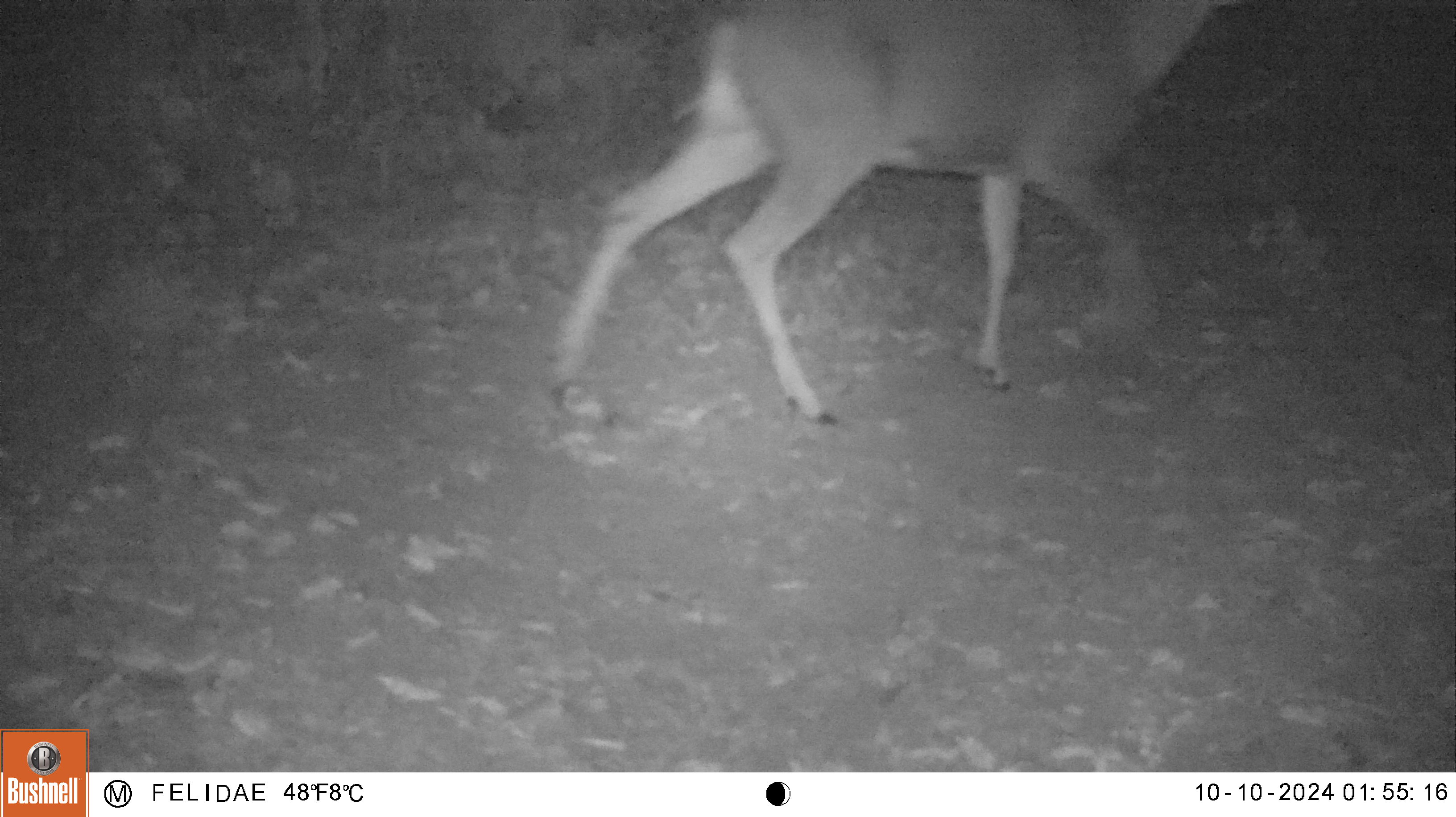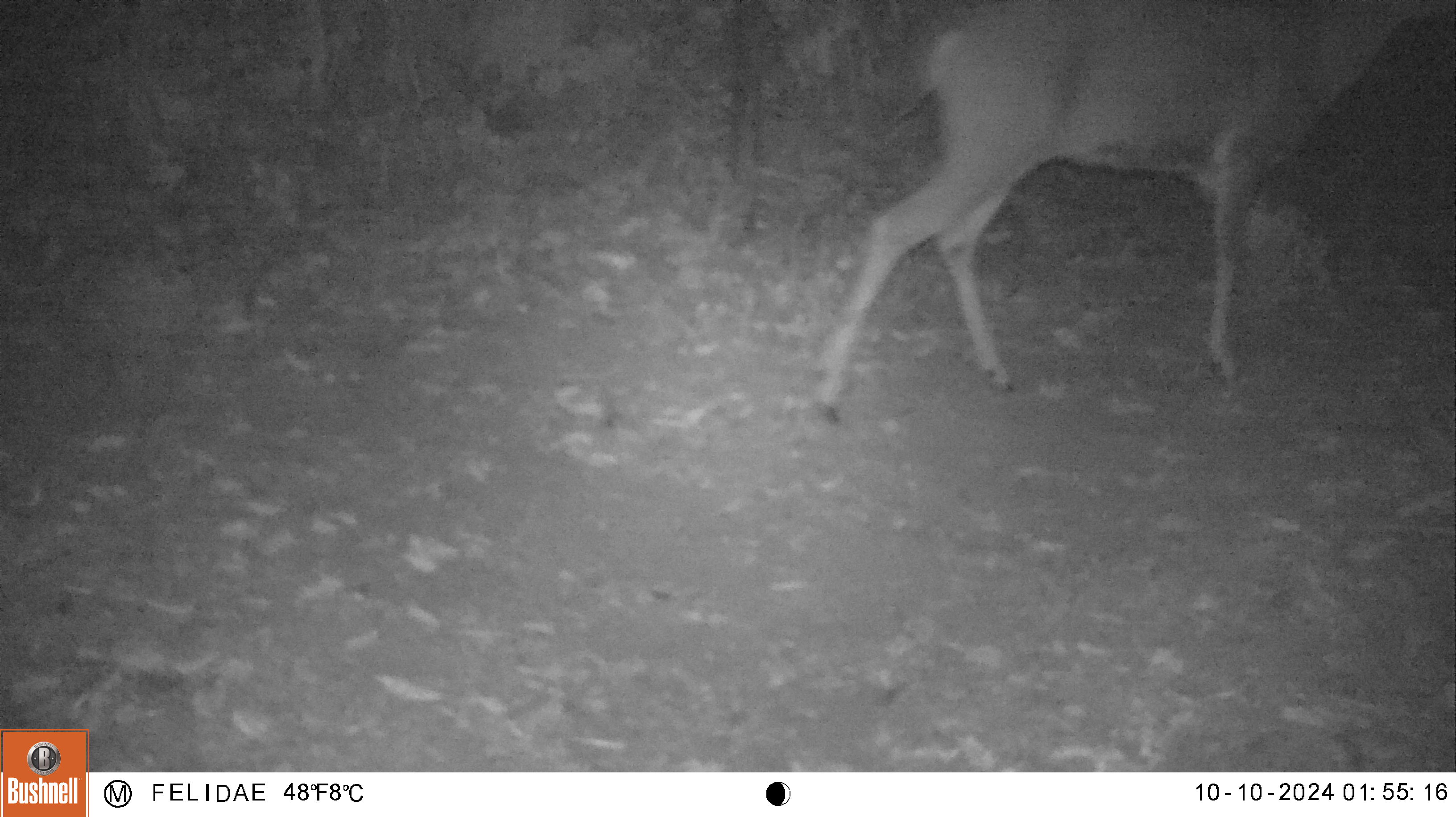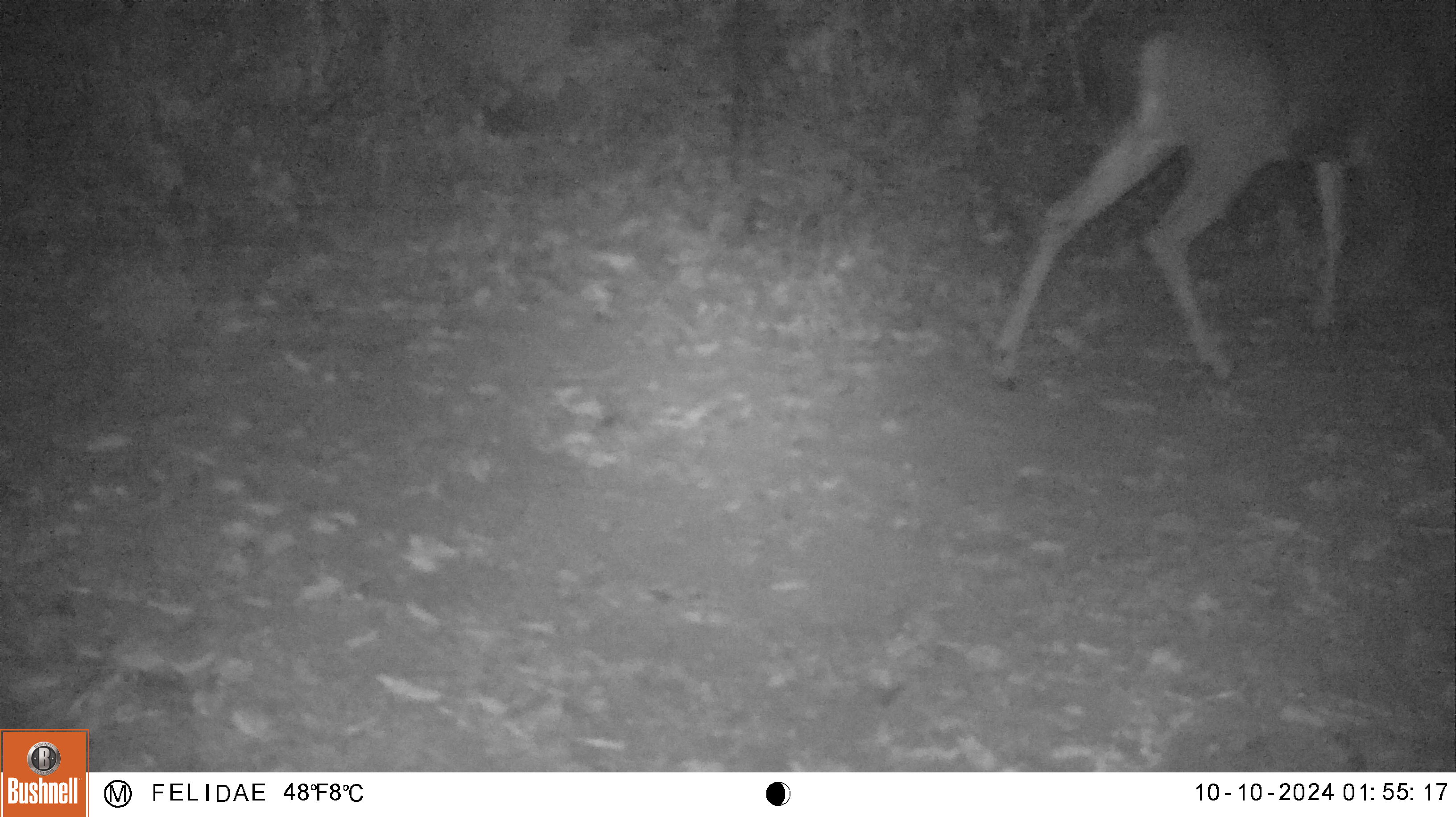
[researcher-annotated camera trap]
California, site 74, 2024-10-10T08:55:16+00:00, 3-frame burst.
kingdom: Animalia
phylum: Chordata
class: Mammalia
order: Artiodactyla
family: Cervidae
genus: Odocoileus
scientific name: Odocoileus hemionus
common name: mule deer